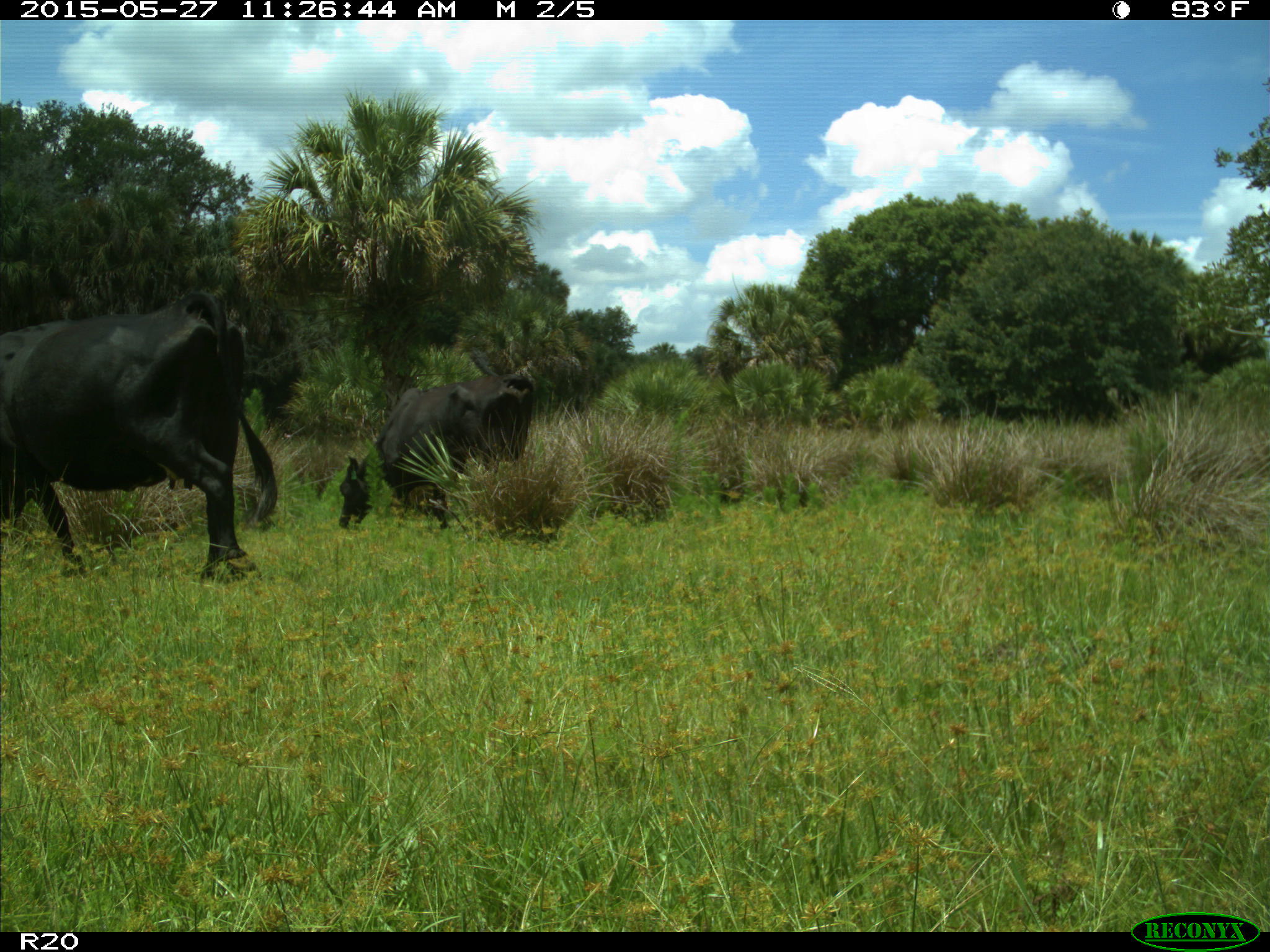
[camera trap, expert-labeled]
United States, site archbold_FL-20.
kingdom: Animalia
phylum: Chordata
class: Mammalia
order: Artiodactyla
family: Bovidae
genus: Bos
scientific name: Bos taurus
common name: domestic cow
Bos taurus (domestic cow).